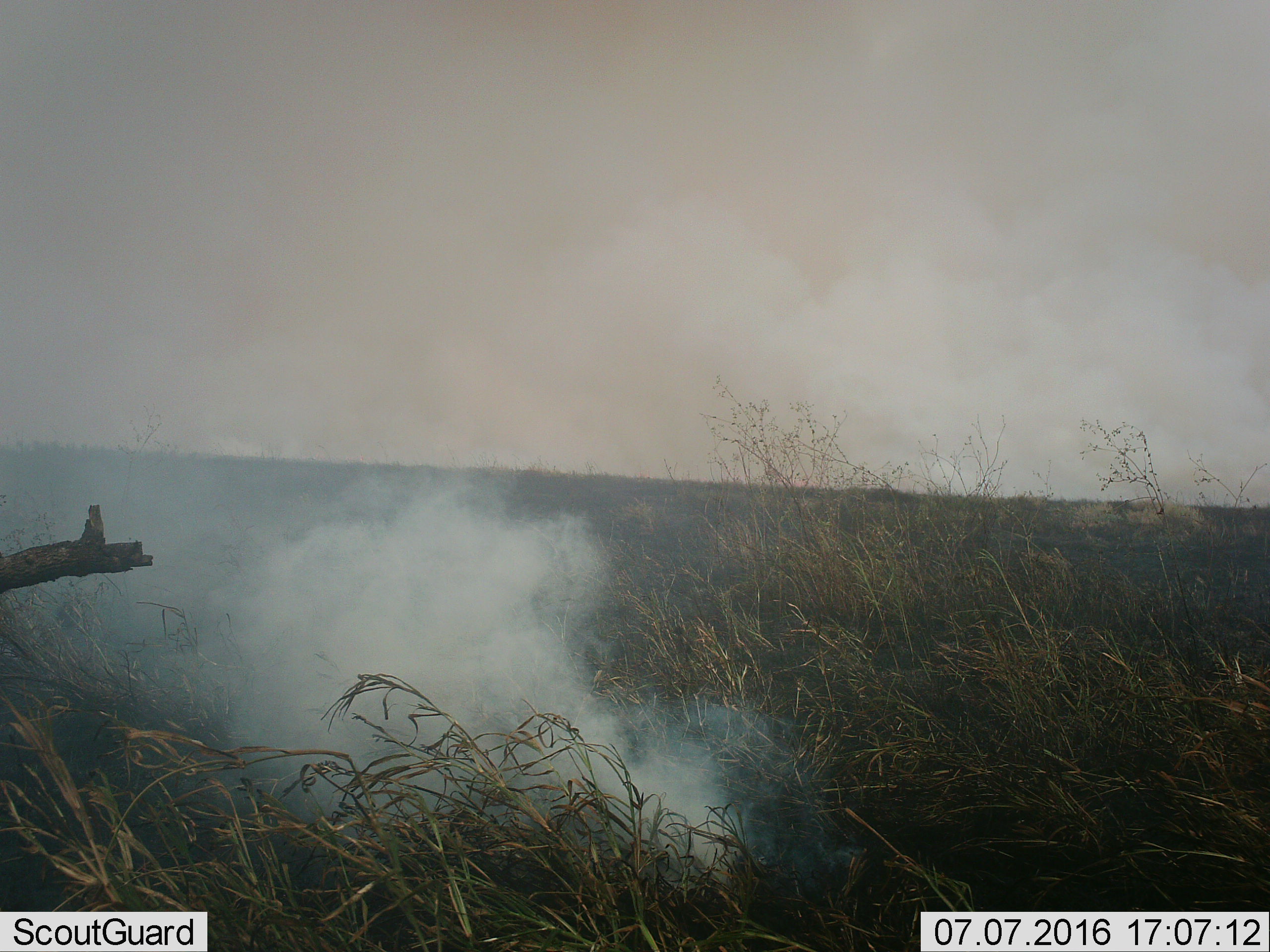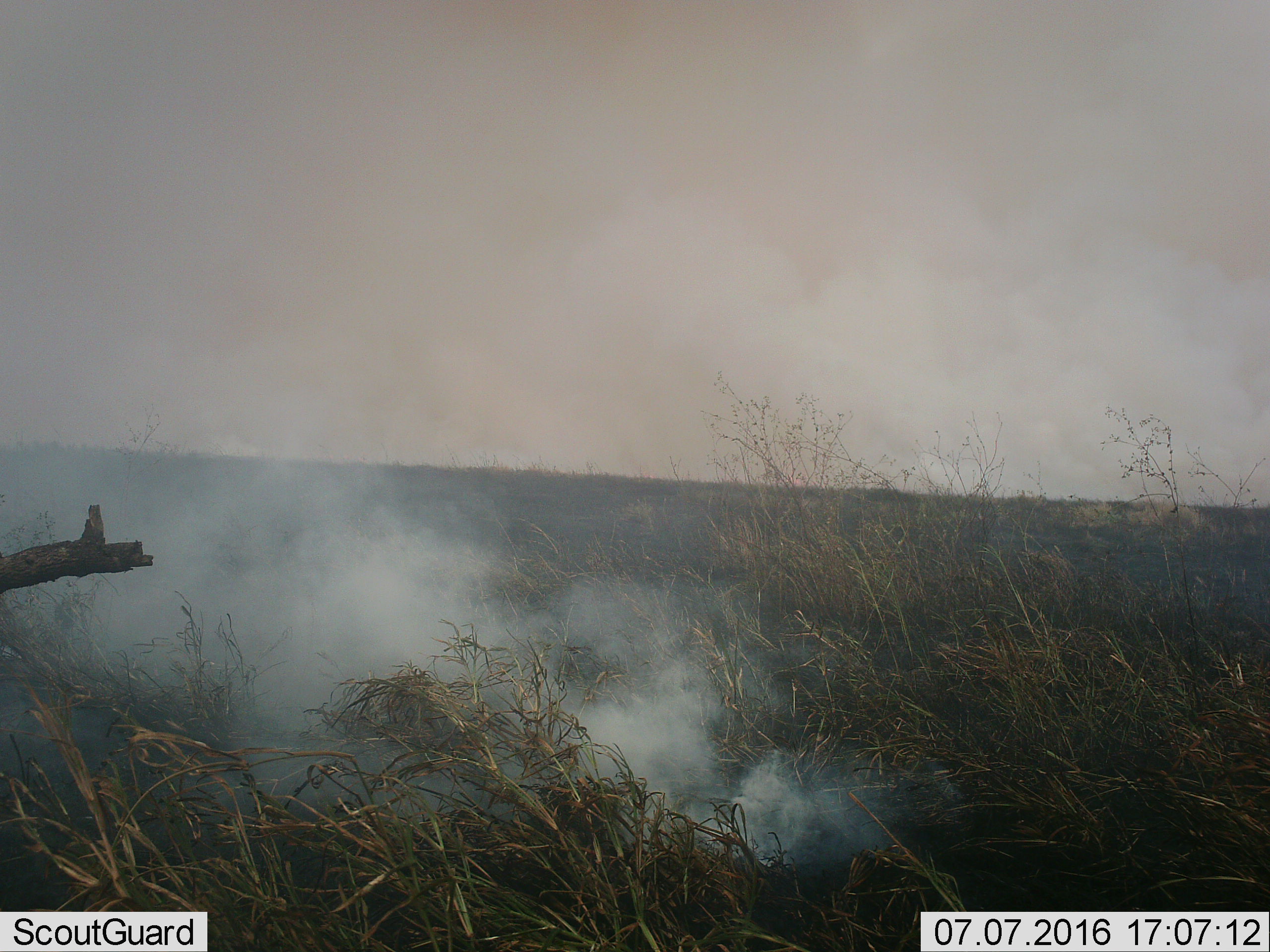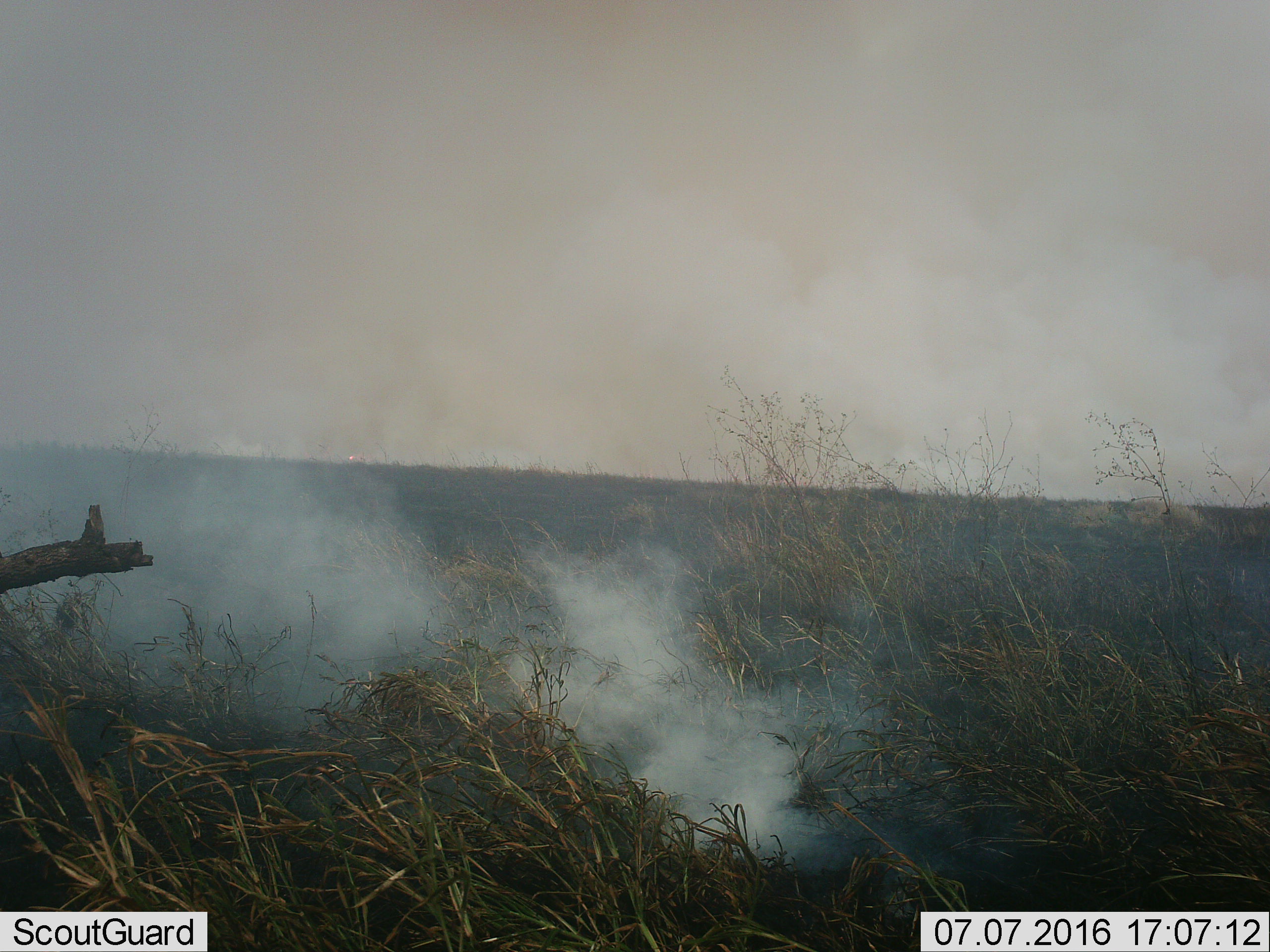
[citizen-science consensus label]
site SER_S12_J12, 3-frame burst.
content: unidentified animal